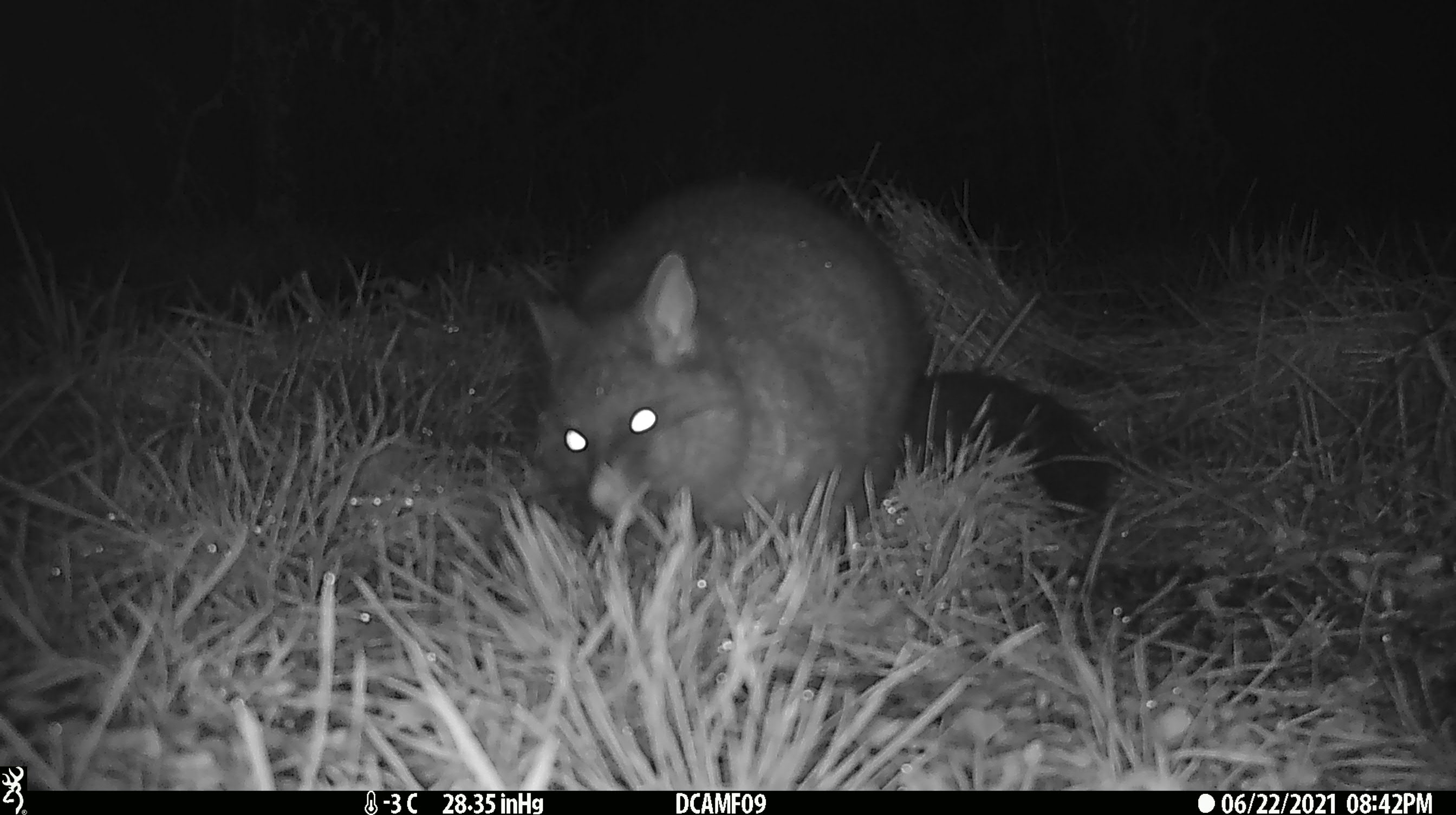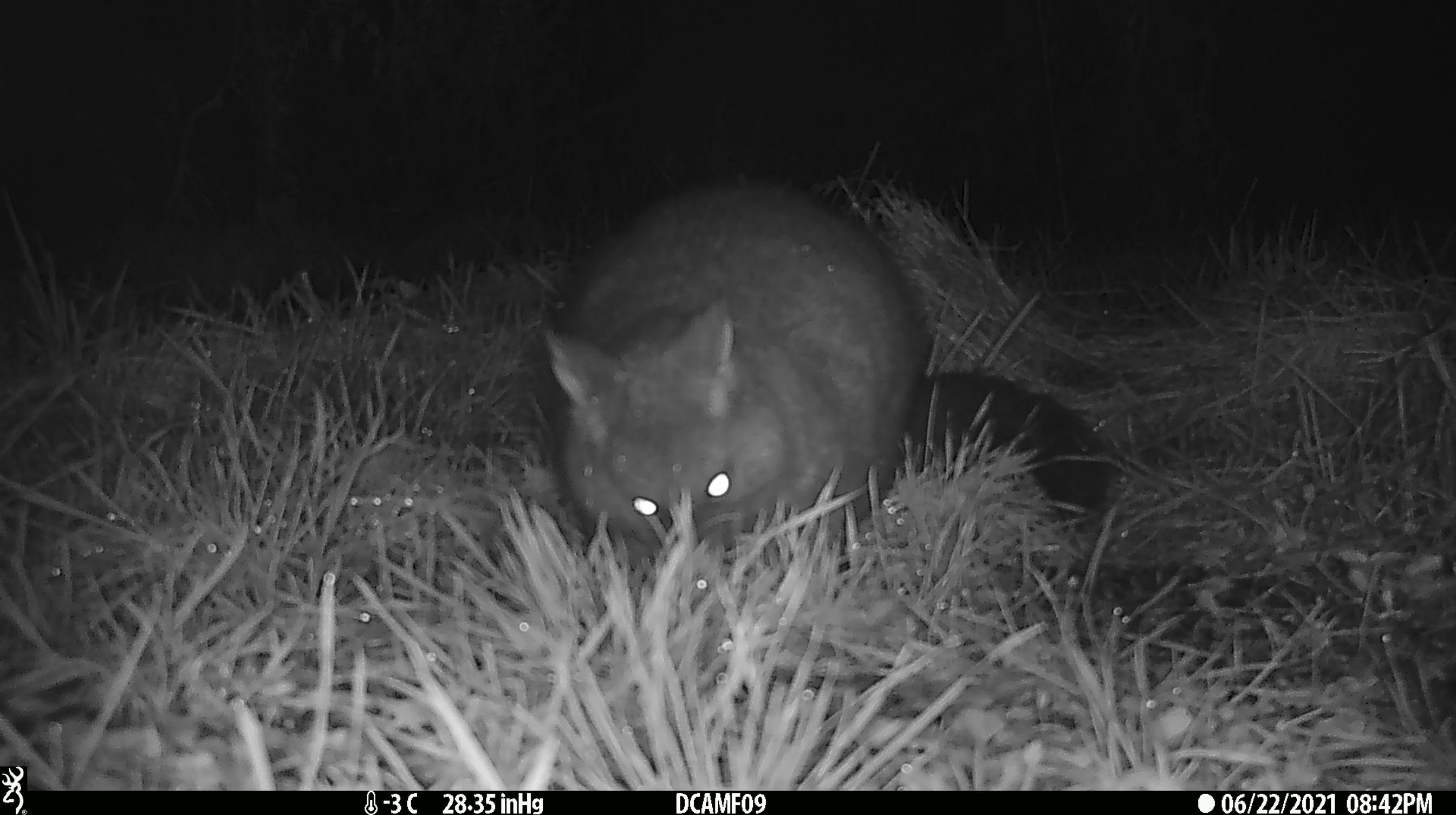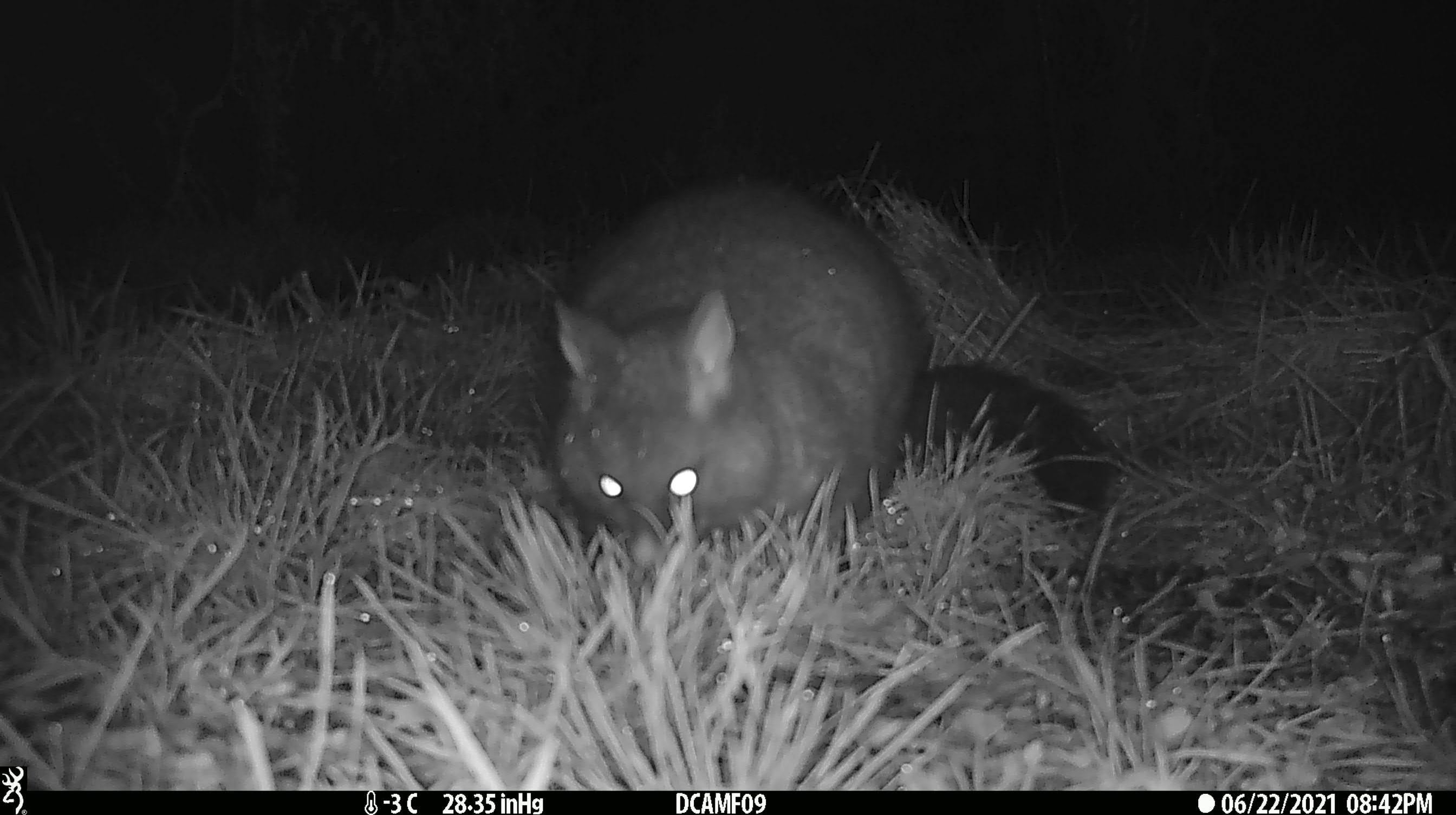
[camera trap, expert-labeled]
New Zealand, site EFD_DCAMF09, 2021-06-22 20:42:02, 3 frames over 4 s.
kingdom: Animalia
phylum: Chordata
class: Mammalia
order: Diprotodontia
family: Phalangeridae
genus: Trichosurus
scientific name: Trichosurus vulpecula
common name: common brushtail possum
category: possum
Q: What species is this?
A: Possum (common brushtail possum) (Trichosurus vulpecula).